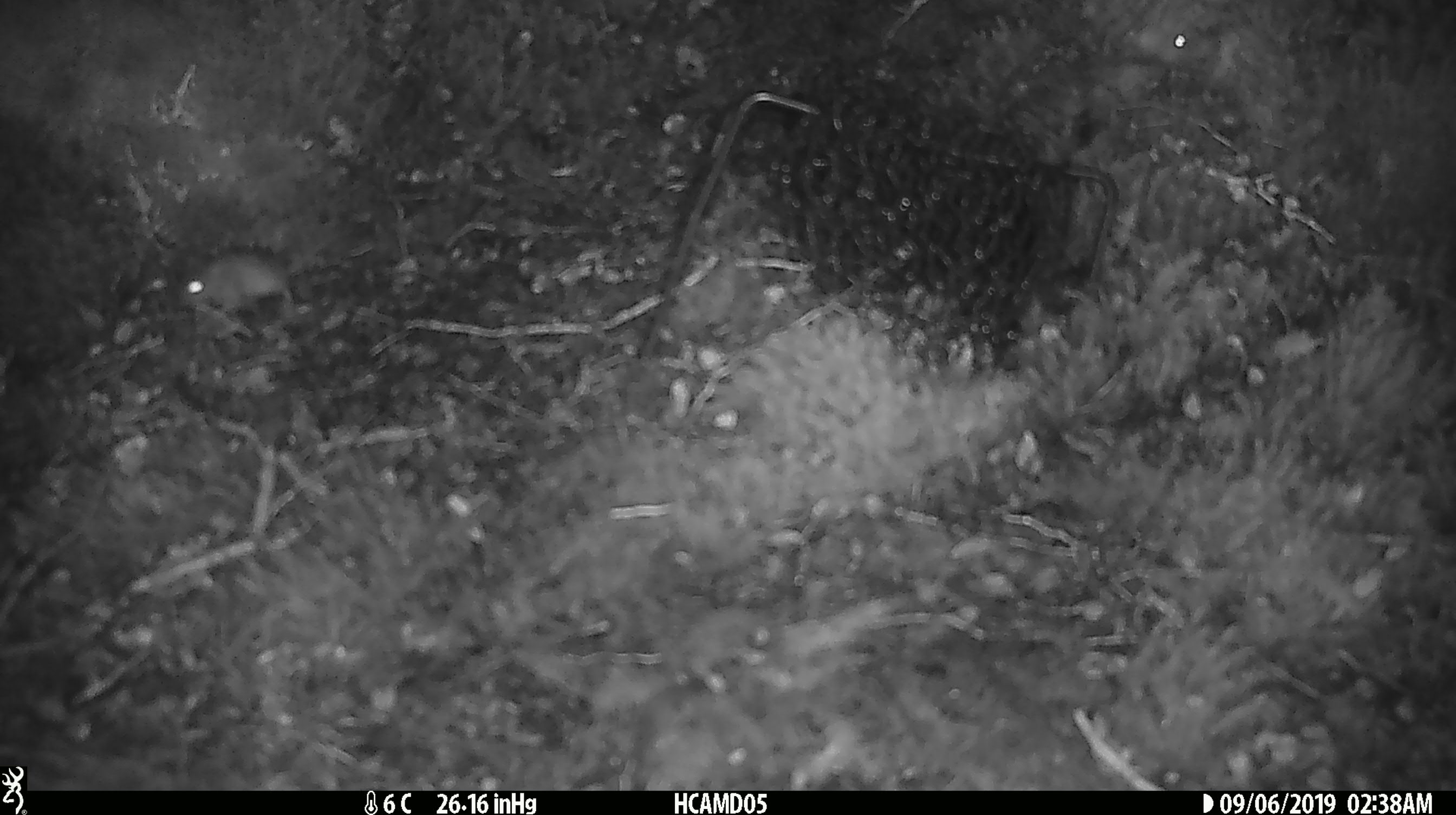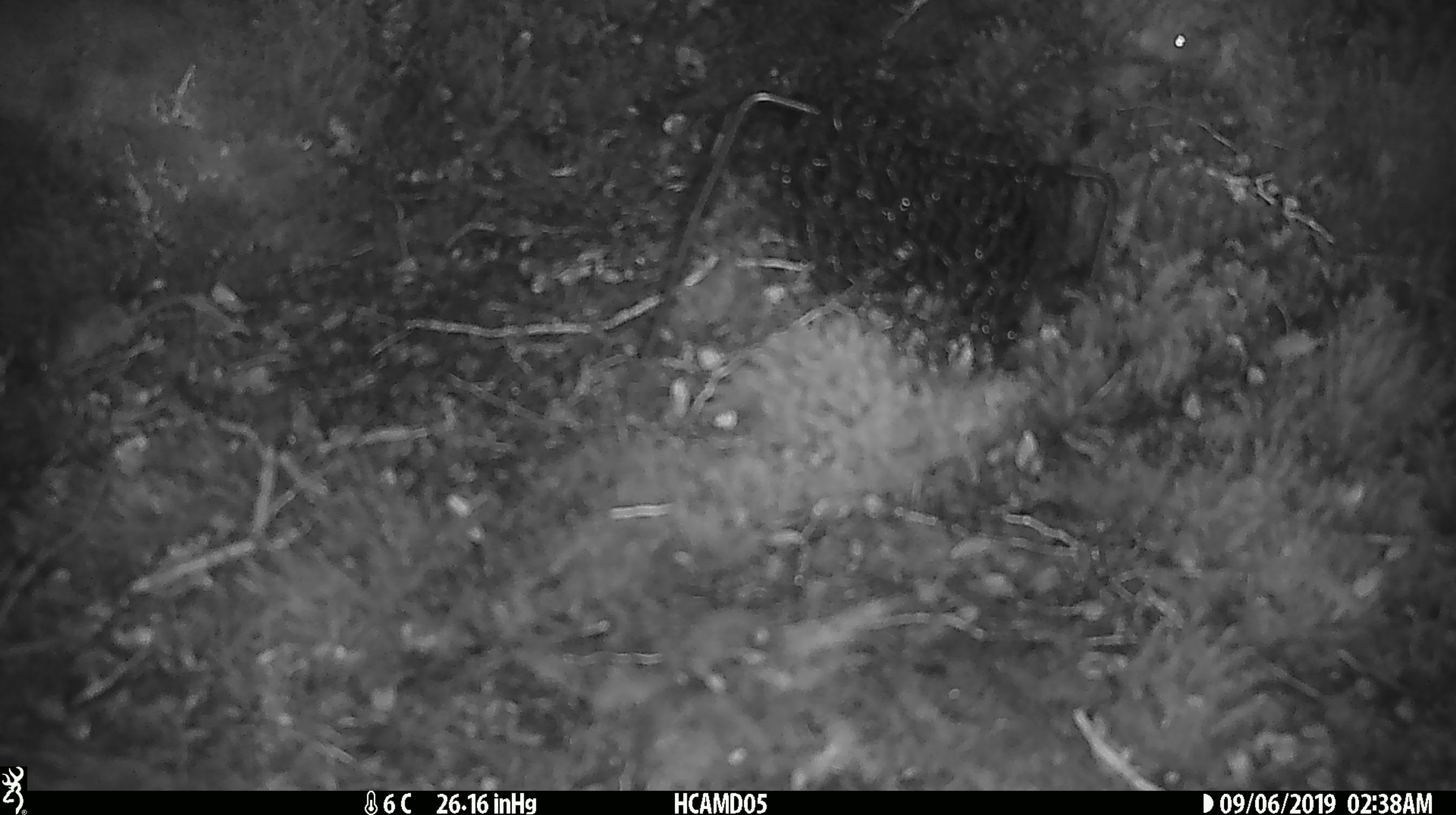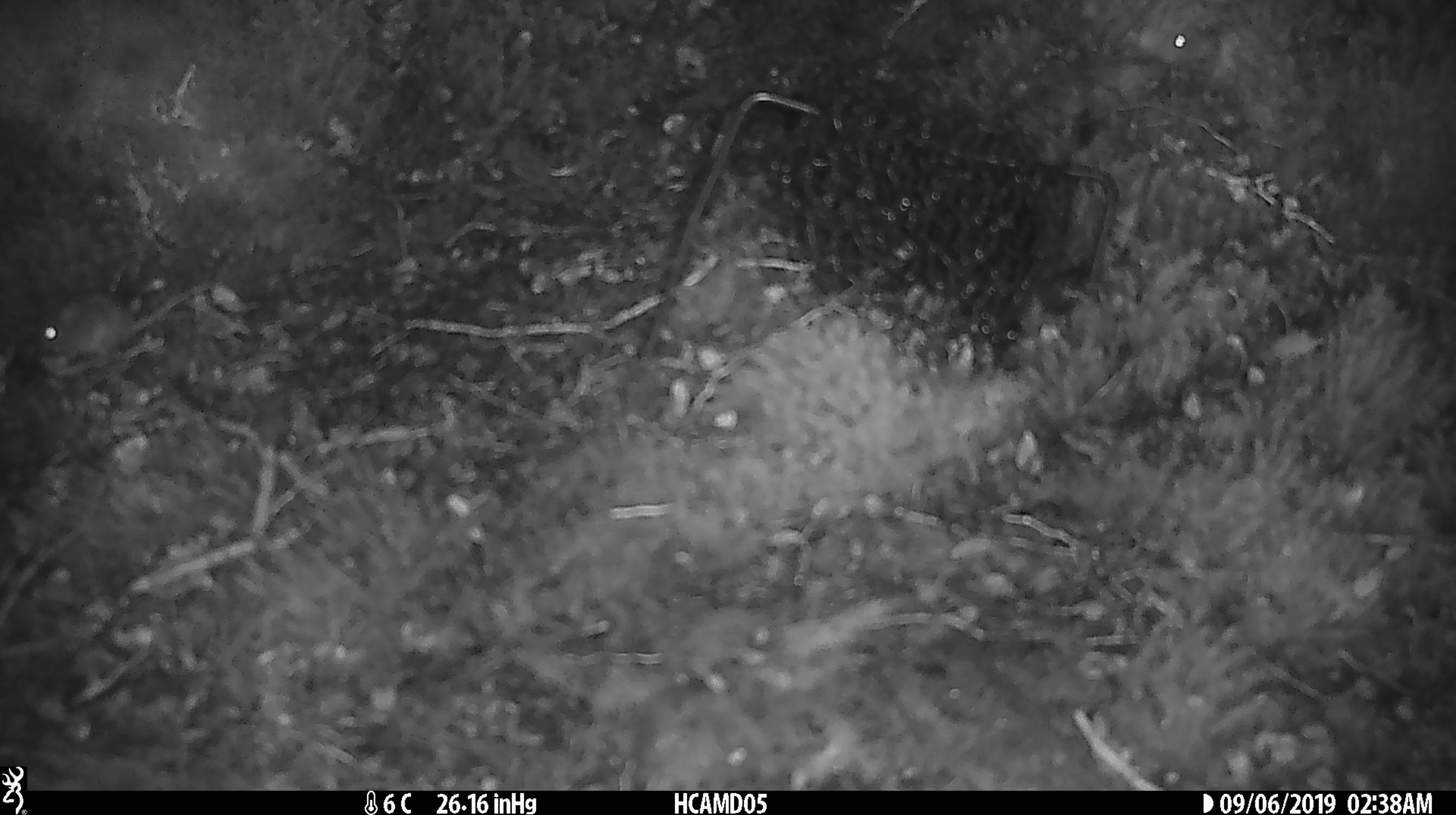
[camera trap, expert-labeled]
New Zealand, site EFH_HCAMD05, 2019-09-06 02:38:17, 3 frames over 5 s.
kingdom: Animalia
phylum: Chordata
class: Mammalia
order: Rodentia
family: Muridae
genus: Mus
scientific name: Mus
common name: mouse